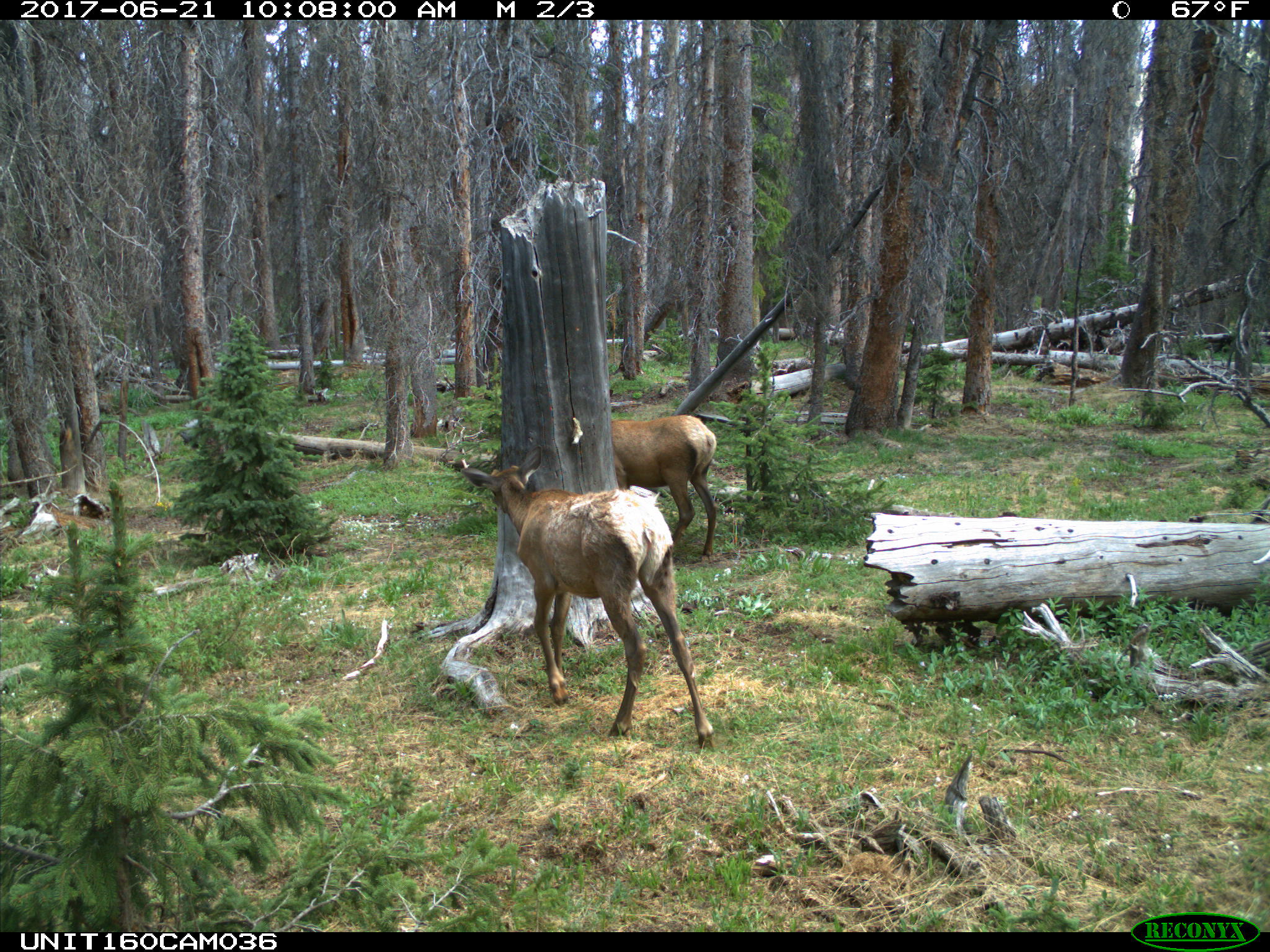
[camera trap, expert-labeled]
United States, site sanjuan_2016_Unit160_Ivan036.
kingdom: Animalia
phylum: Chordata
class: Mammalia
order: Artiodactyla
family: Cervidae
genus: Cervus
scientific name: Cervus elaphus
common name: red deer